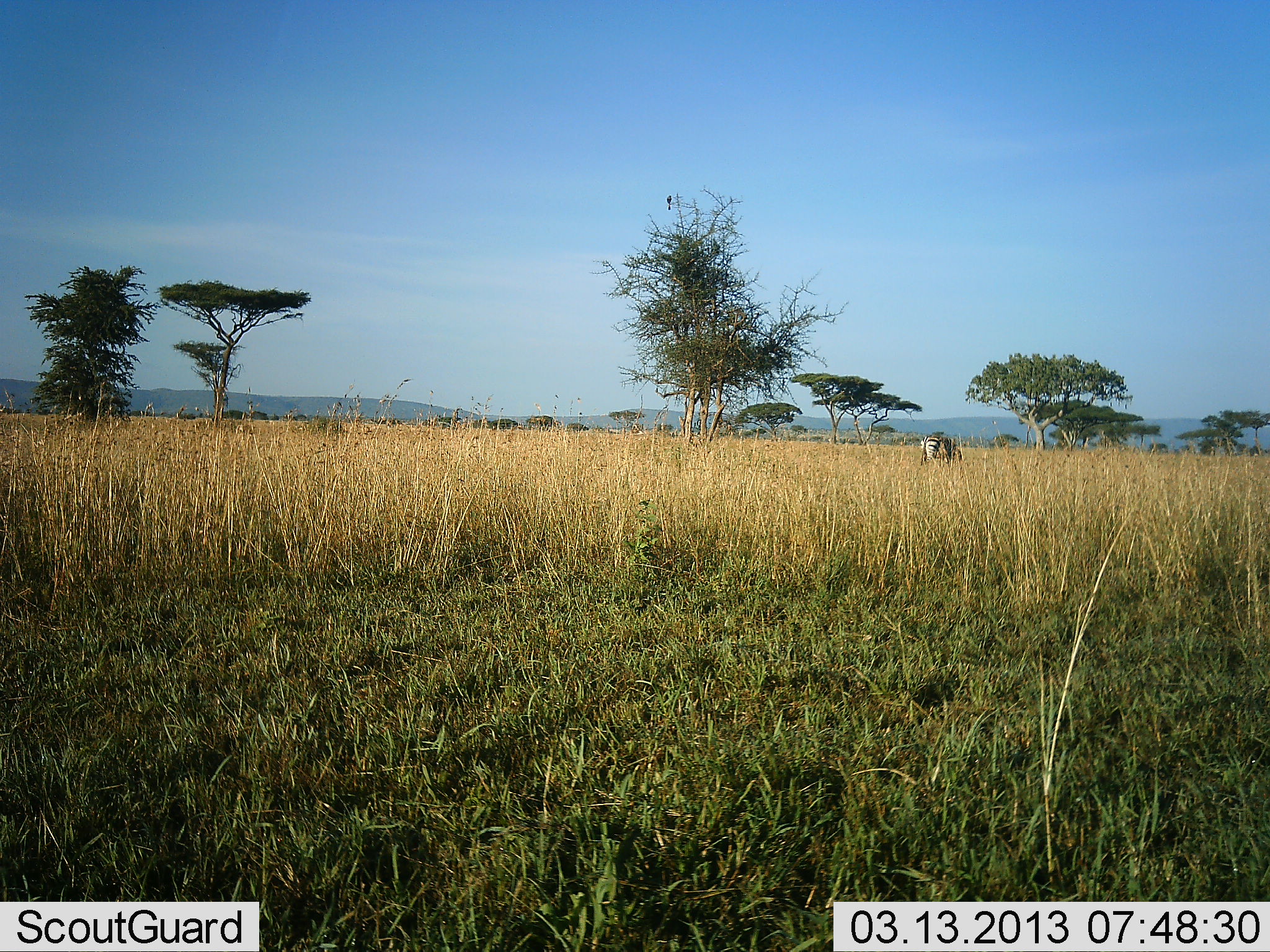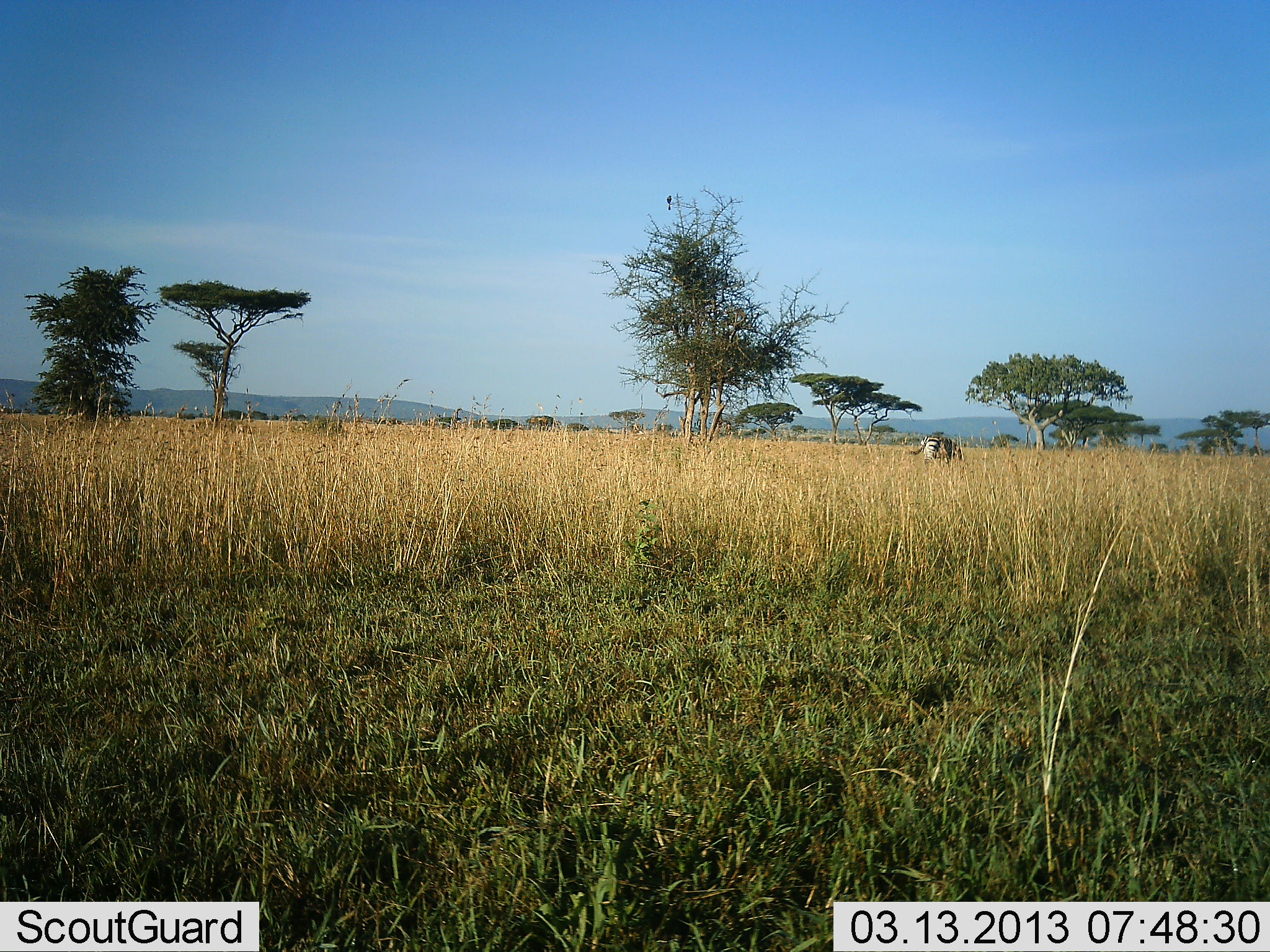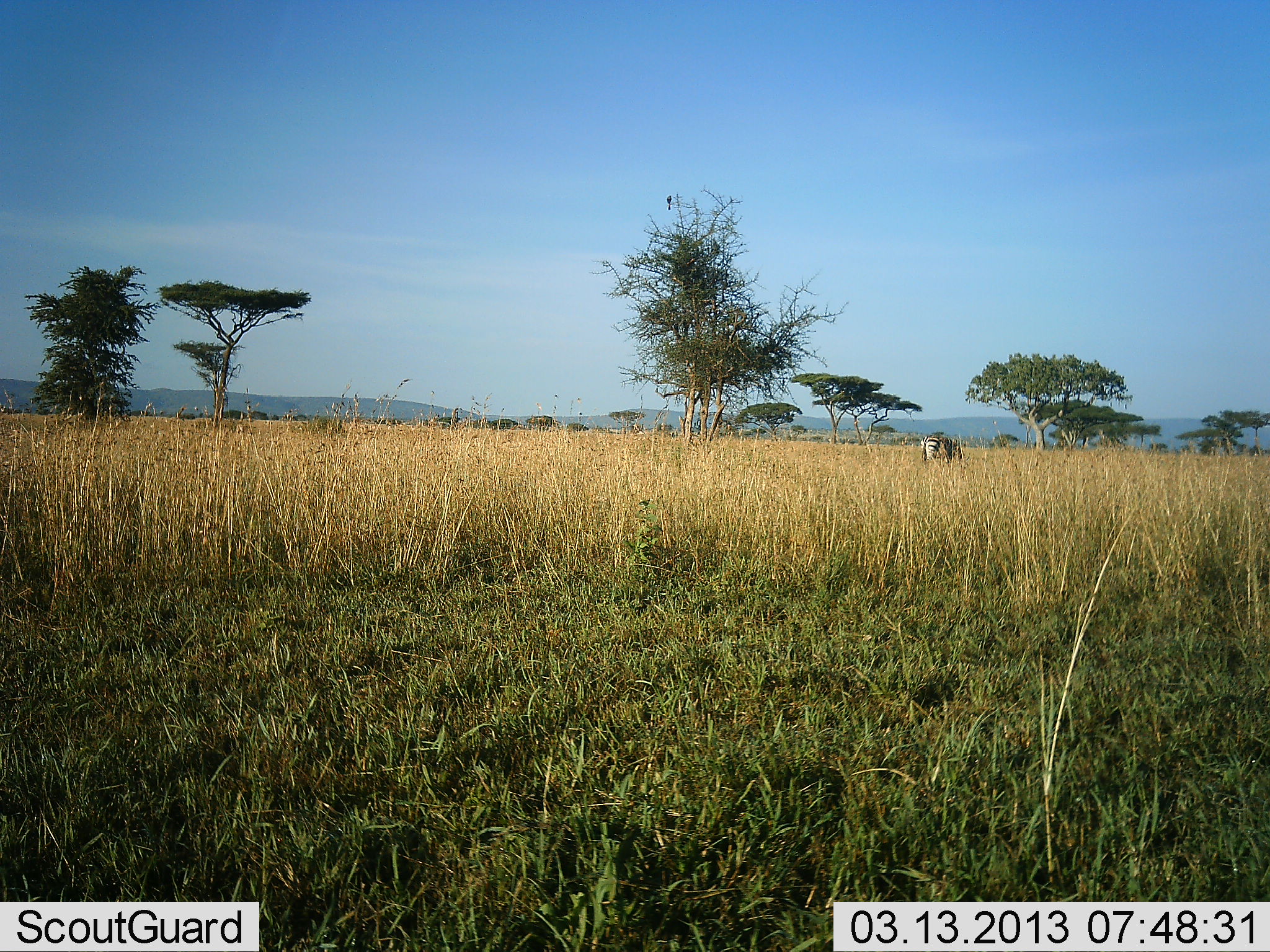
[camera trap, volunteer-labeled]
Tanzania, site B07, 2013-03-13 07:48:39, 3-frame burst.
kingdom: Animalia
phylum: Chordata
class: Mammalia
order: Perissodactyla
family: Equidae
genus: Equus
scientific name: Equus quagga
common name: plains zebra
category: zebra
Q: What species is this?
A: Zebra (plains zebra) (Equus quagga).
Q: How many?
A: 1.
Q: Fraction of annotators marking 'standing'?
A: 20%.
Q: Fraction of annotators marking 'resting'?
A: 0%.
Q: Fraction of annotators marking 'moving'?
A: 0%.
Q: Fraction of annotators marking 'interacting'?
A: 0%.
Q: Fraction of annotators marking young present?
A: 0%.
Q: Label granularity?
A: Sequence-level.